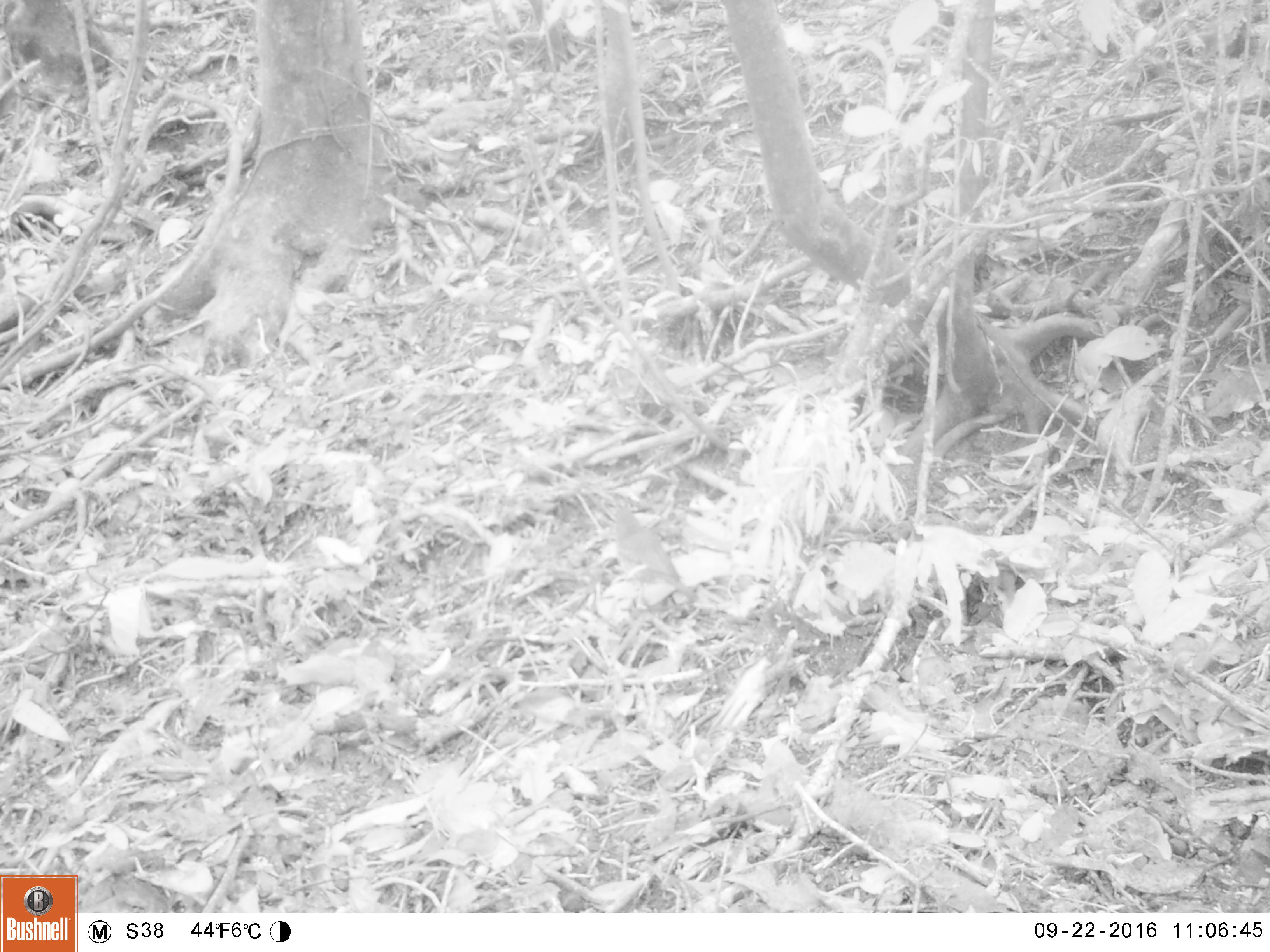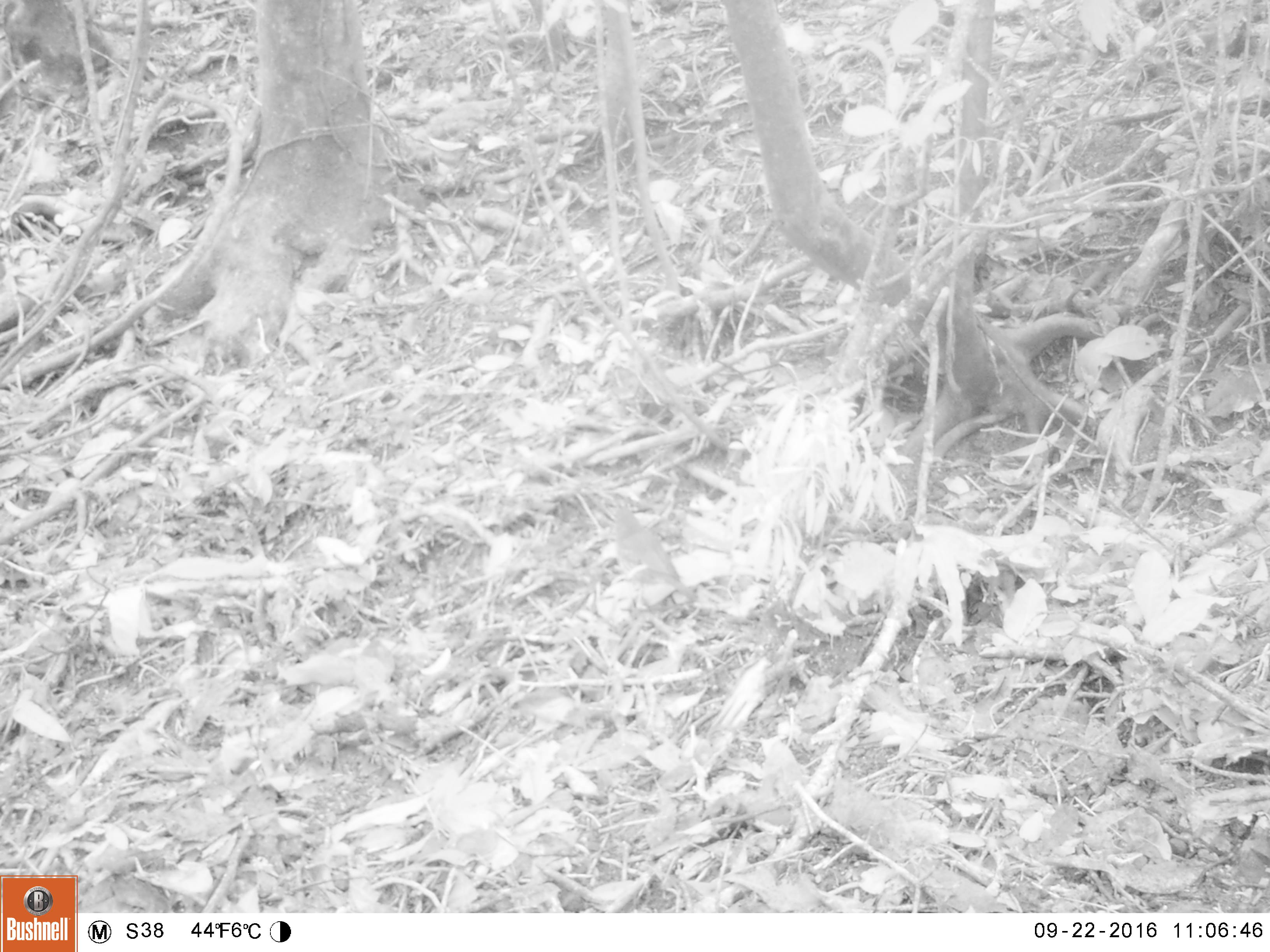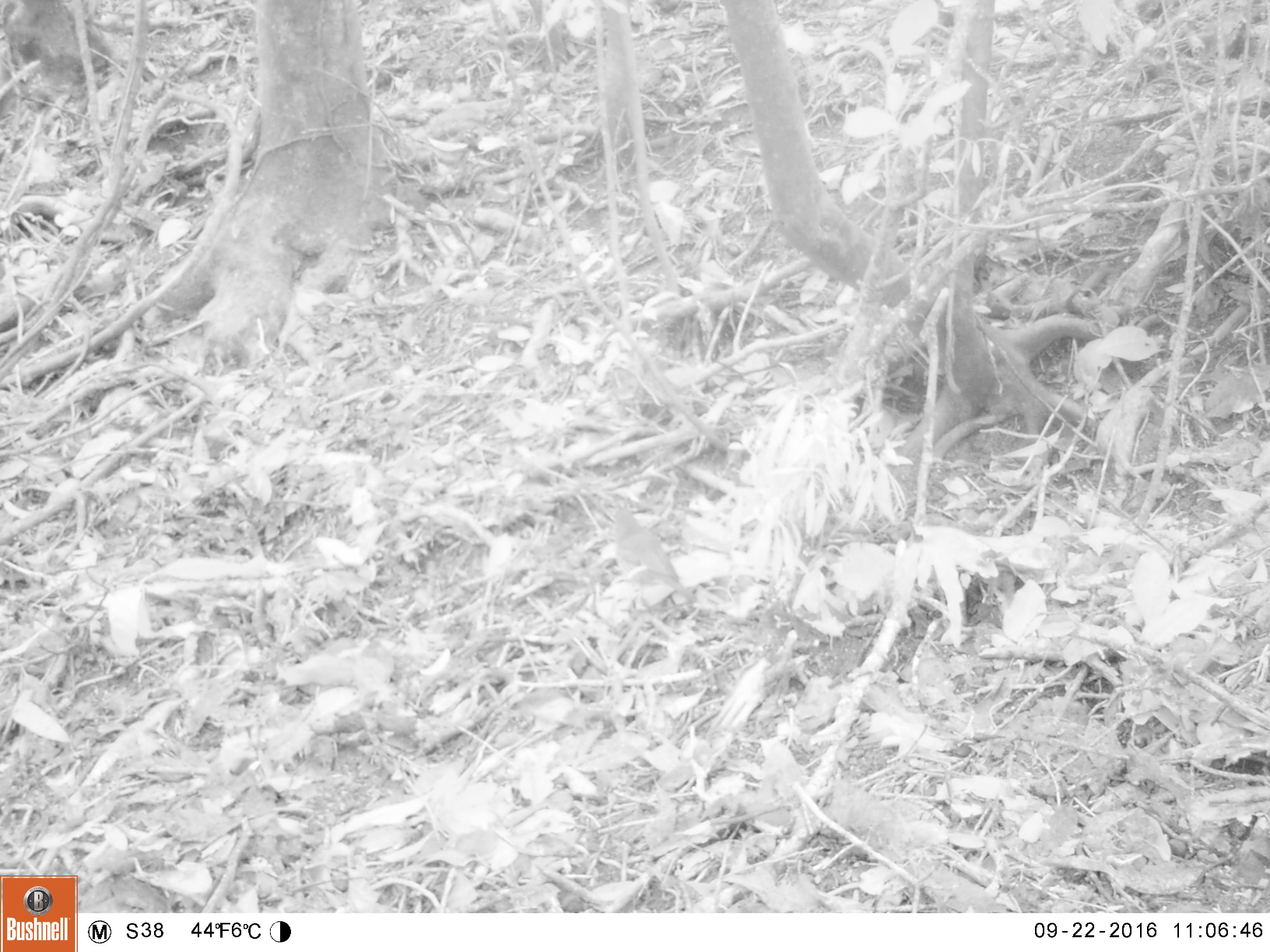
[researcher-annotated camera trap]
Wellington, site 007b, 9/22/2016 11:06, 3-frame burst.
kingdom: Animalia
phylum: Chordata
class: Aves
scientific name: Aves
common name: bird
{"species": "bird (Aves)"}